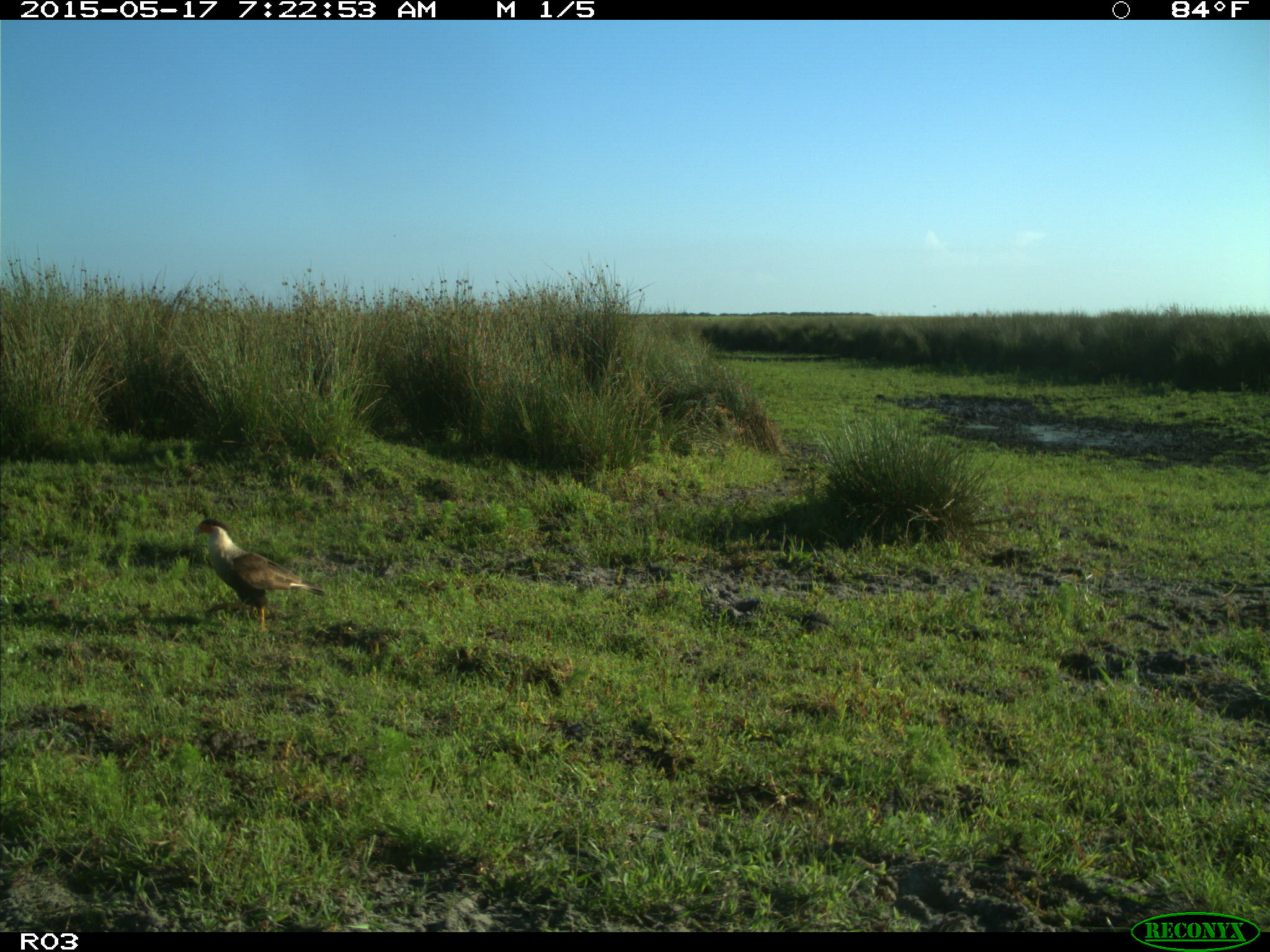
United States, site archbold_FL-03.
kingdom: Animalia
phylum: Chordata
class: Aves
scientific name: Aves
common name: birds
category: unidentified bird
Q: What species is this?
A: Unidentified bird (birds) (Aves).